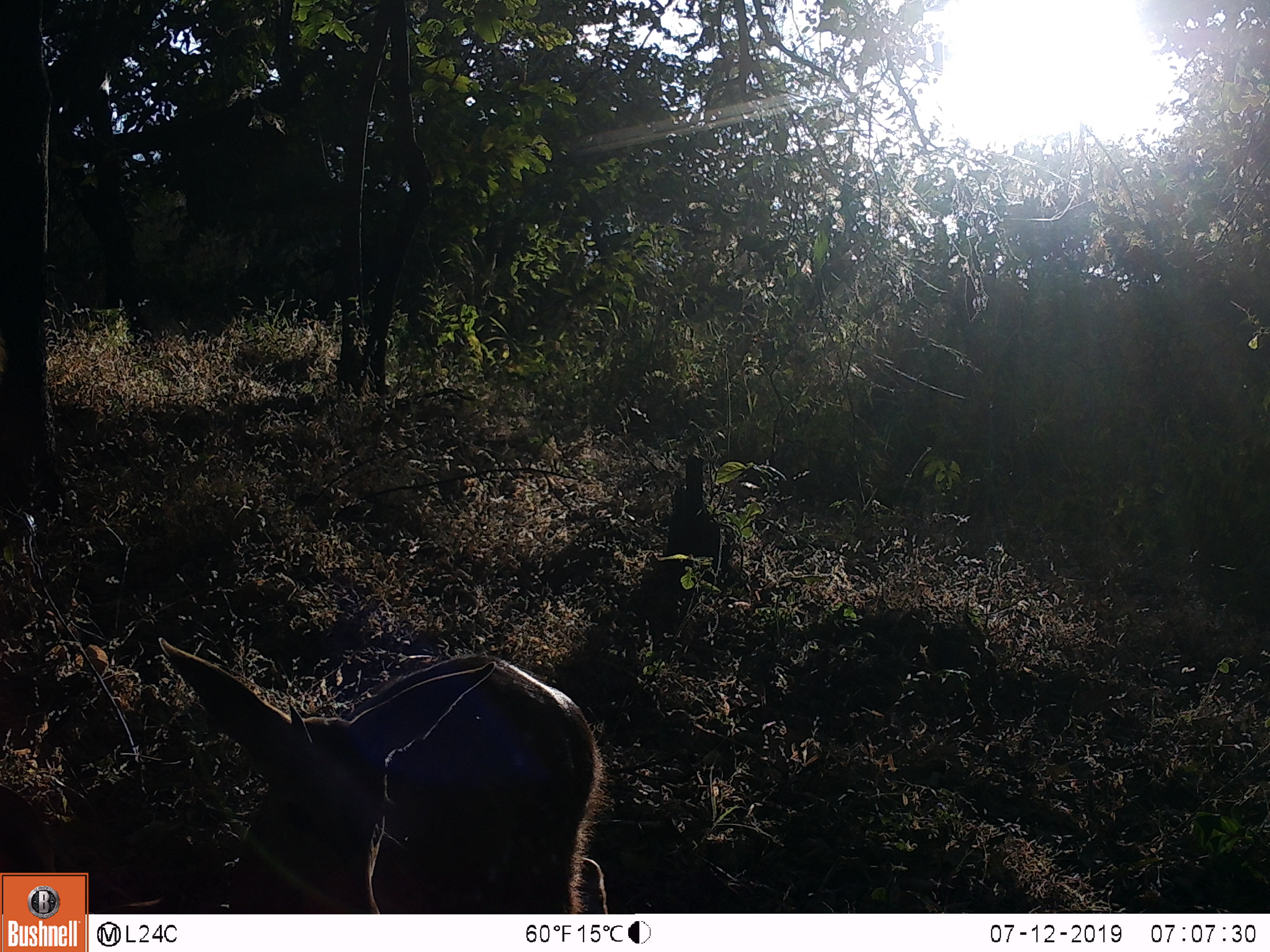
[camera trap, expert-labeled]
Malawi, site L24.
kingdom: Animalia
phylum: Chordata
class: Mammalia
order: Artiodactyla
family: Bovidae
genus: Tragelaphus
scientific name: Tragelaphus sylvaticus sylvaticus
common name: cape bushbuck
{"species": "cape bushbuck (Tragelaphus sylvaticus sylvaticus)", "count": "1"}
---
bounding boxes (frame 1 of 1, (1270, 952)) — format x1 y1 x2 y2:
cape bushbuck: 153 626 491 908